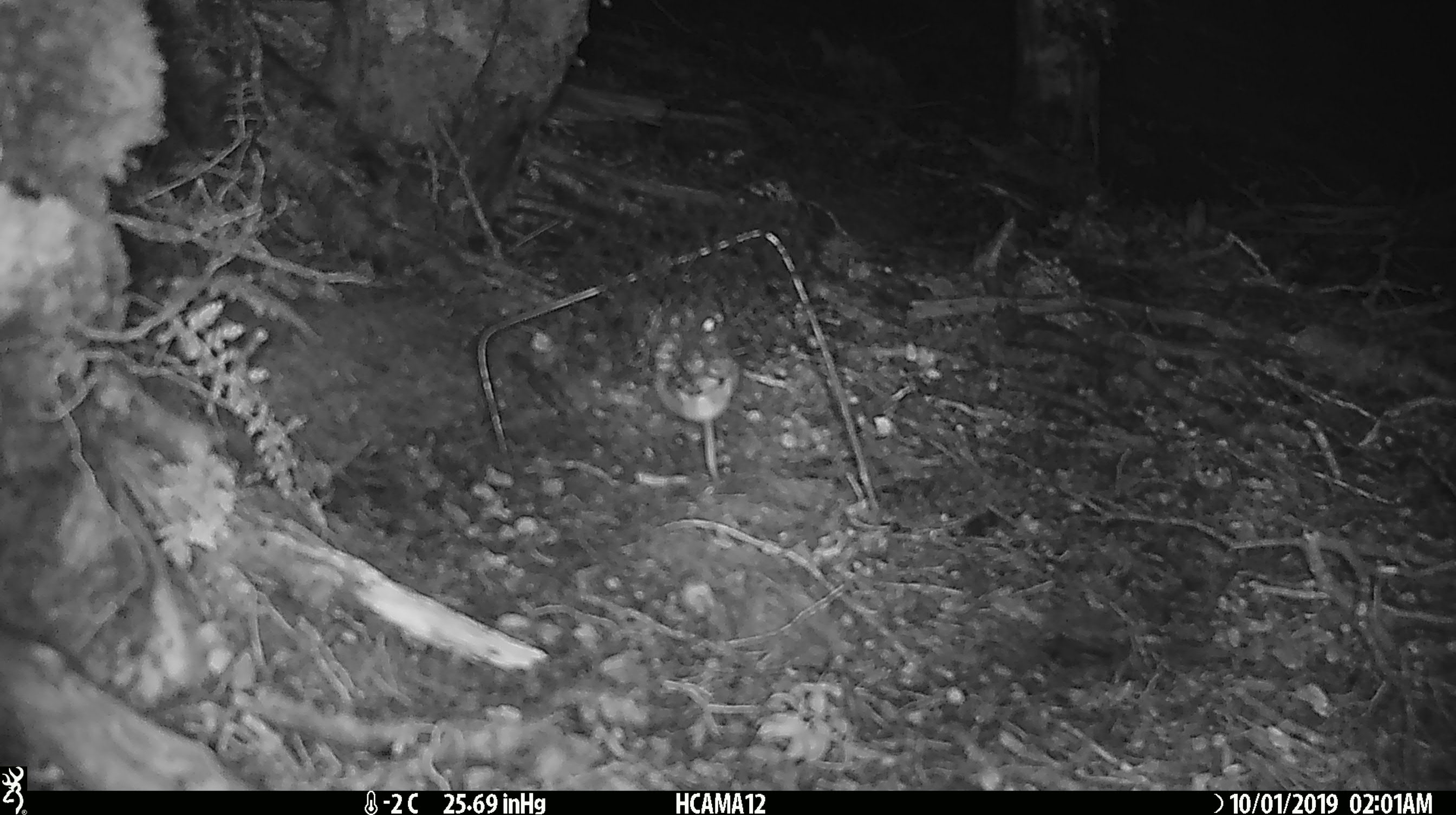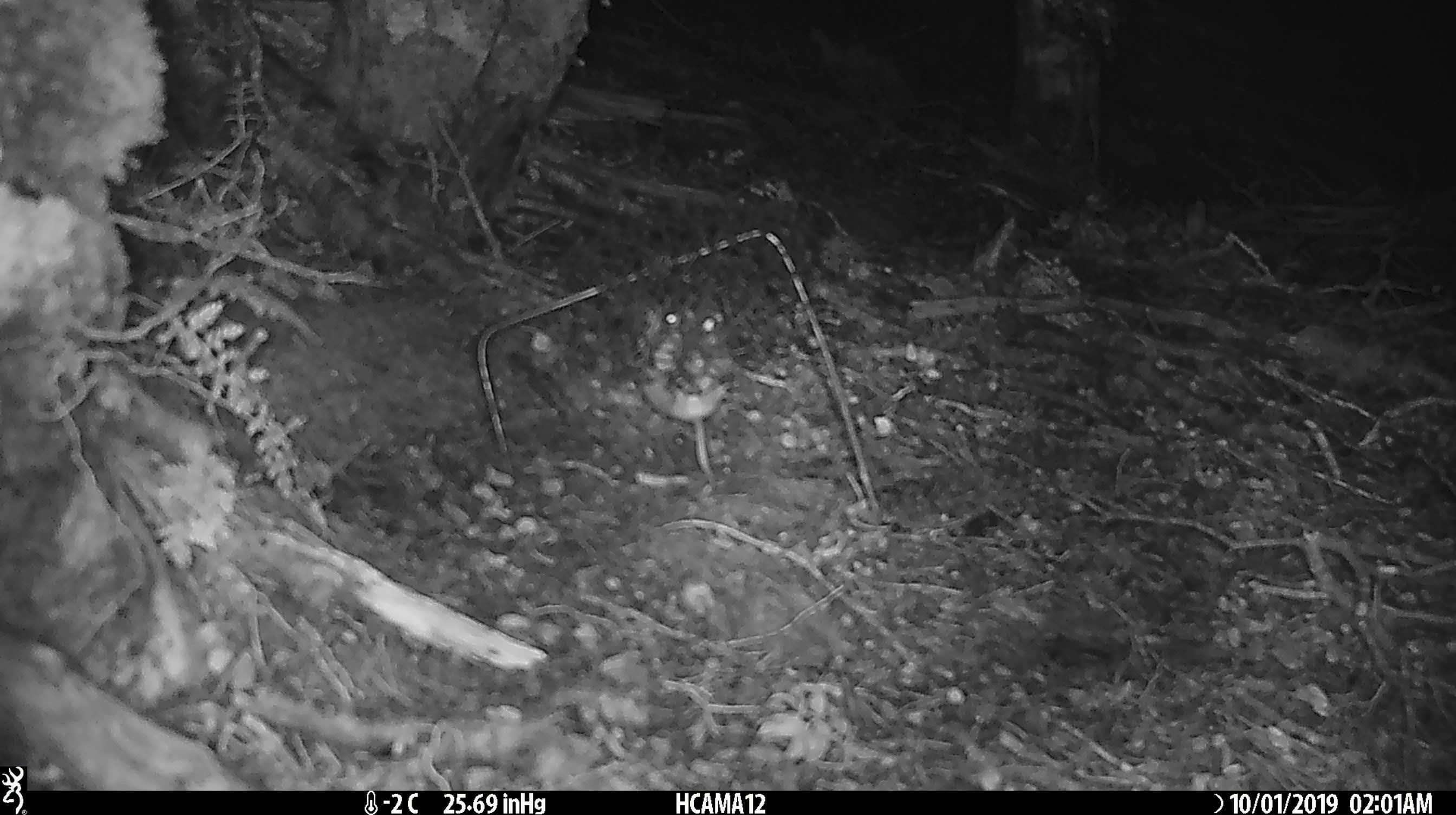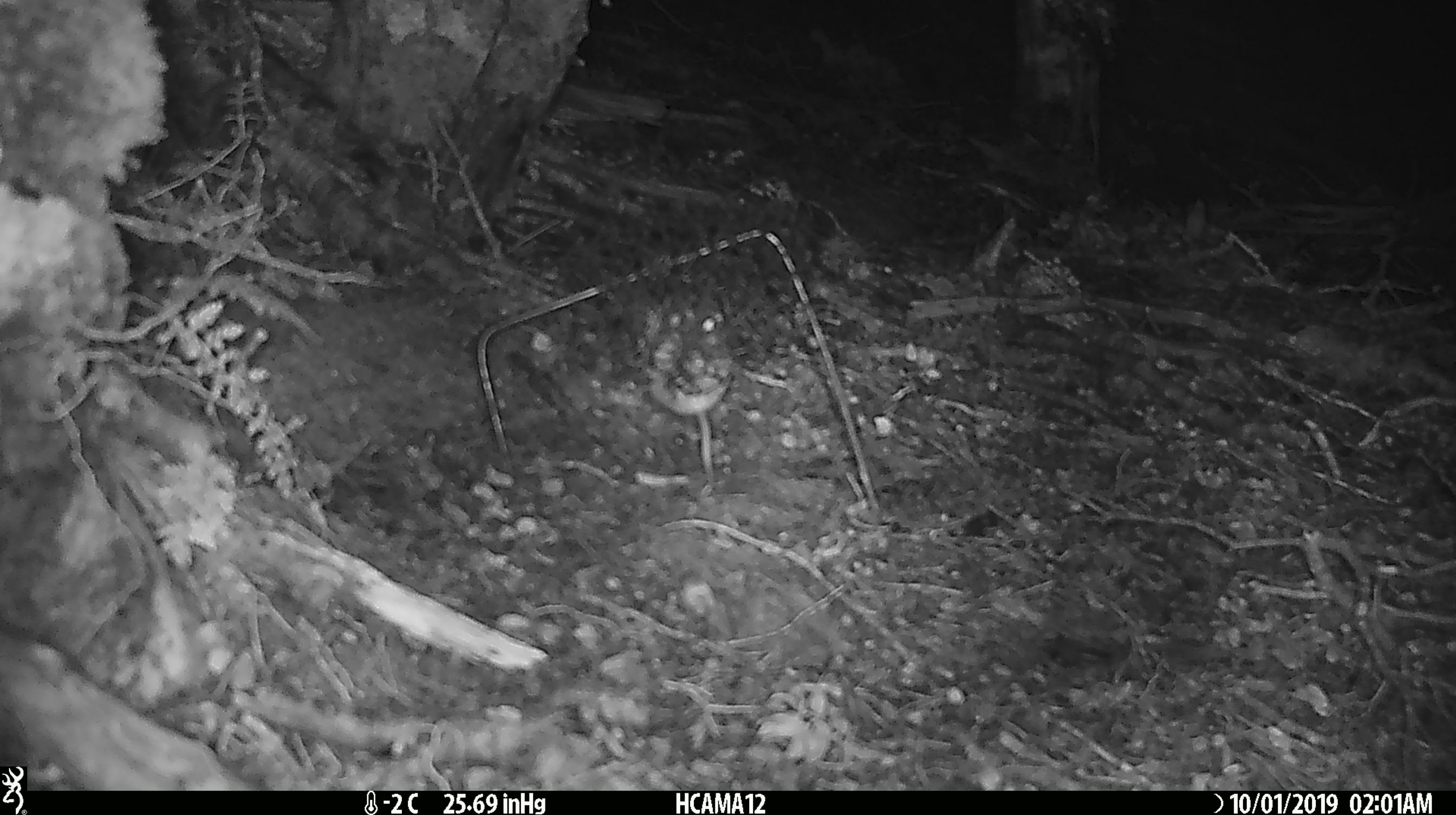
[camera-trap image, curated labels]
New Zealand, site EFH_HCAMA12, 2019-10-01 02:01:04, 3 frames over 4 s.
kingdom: Animalia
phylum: Chordata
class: Mammalia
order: Rodentia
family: Muridae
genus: Mus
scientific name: Mus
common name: mouse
Mouse (Mus).